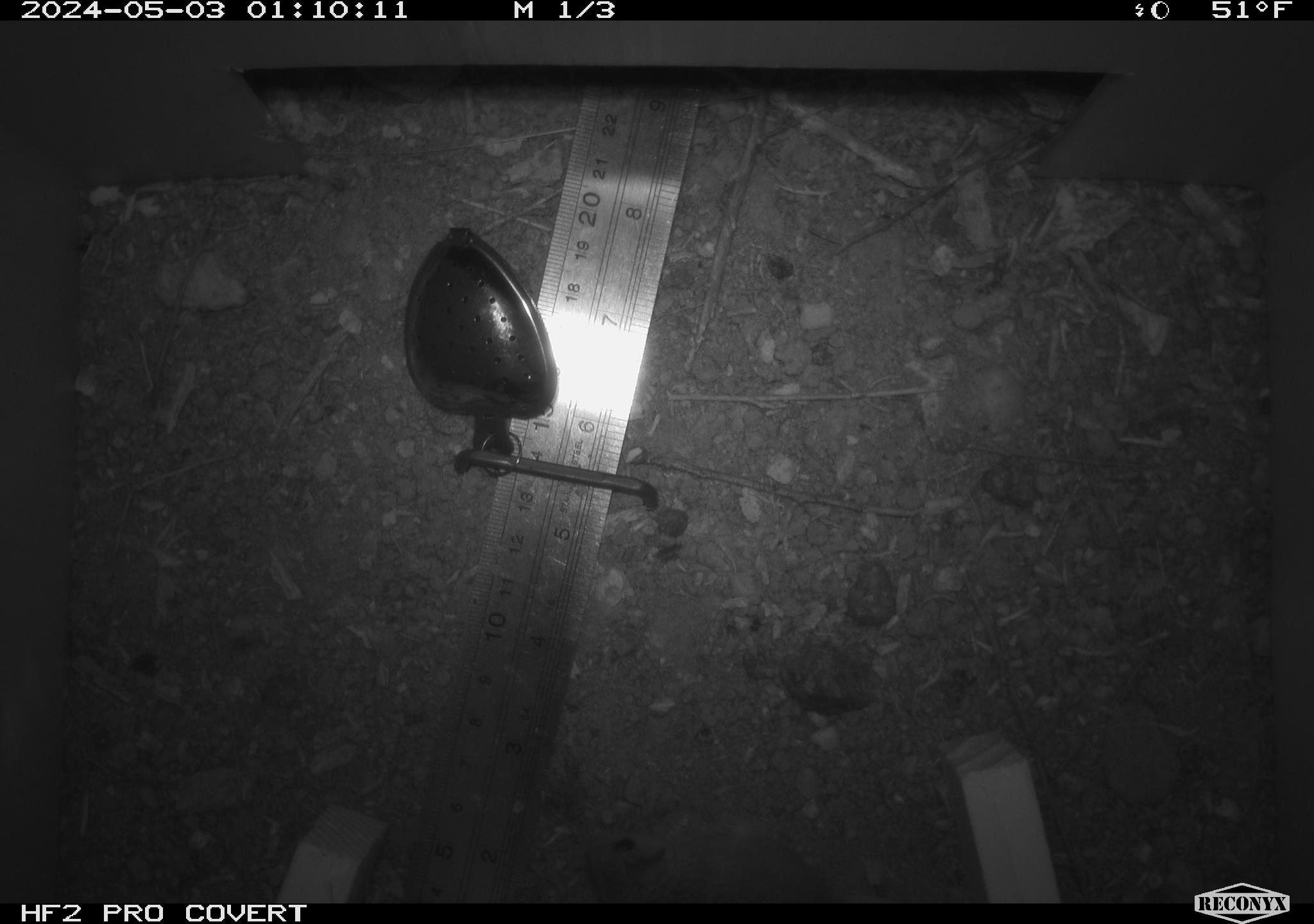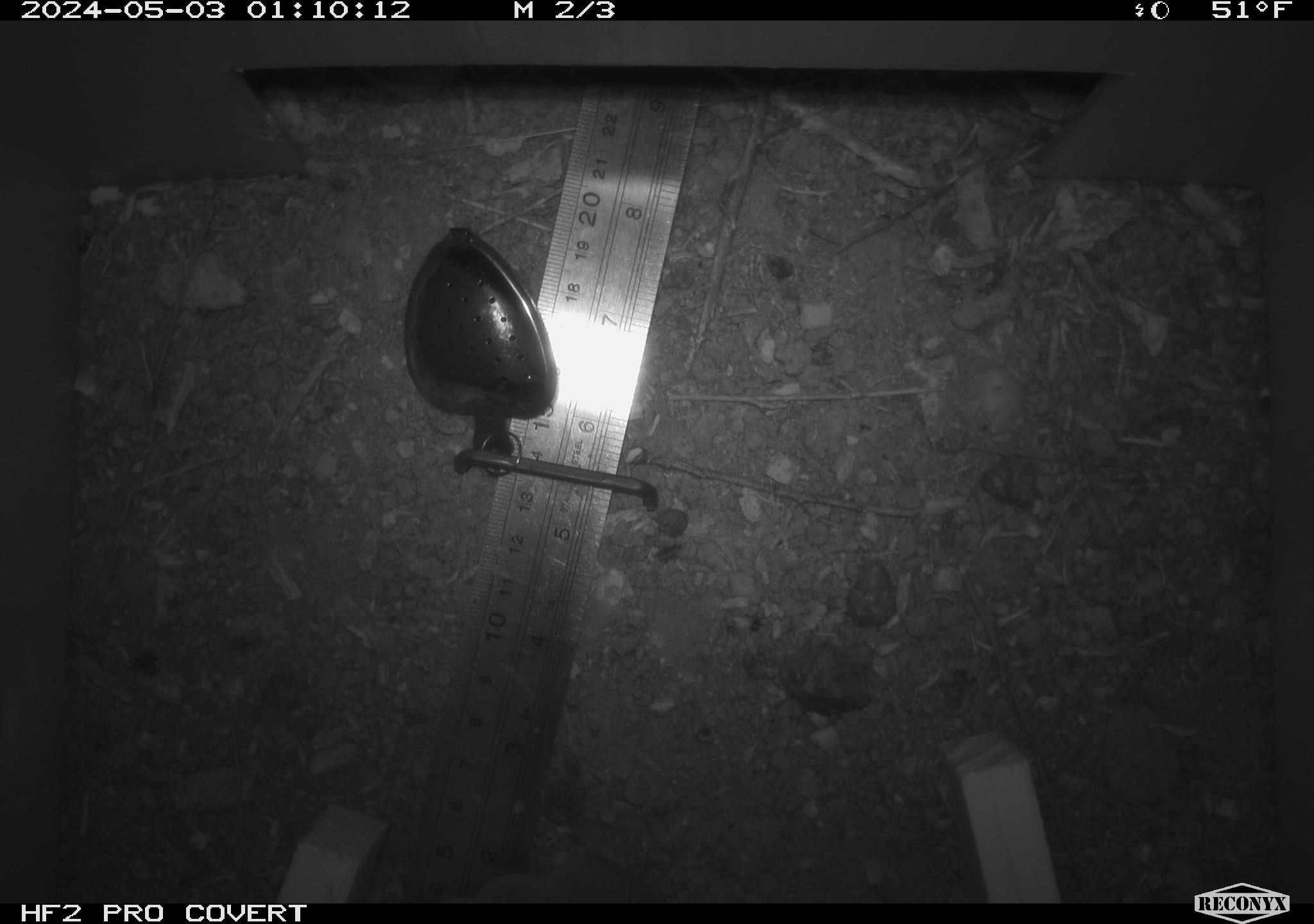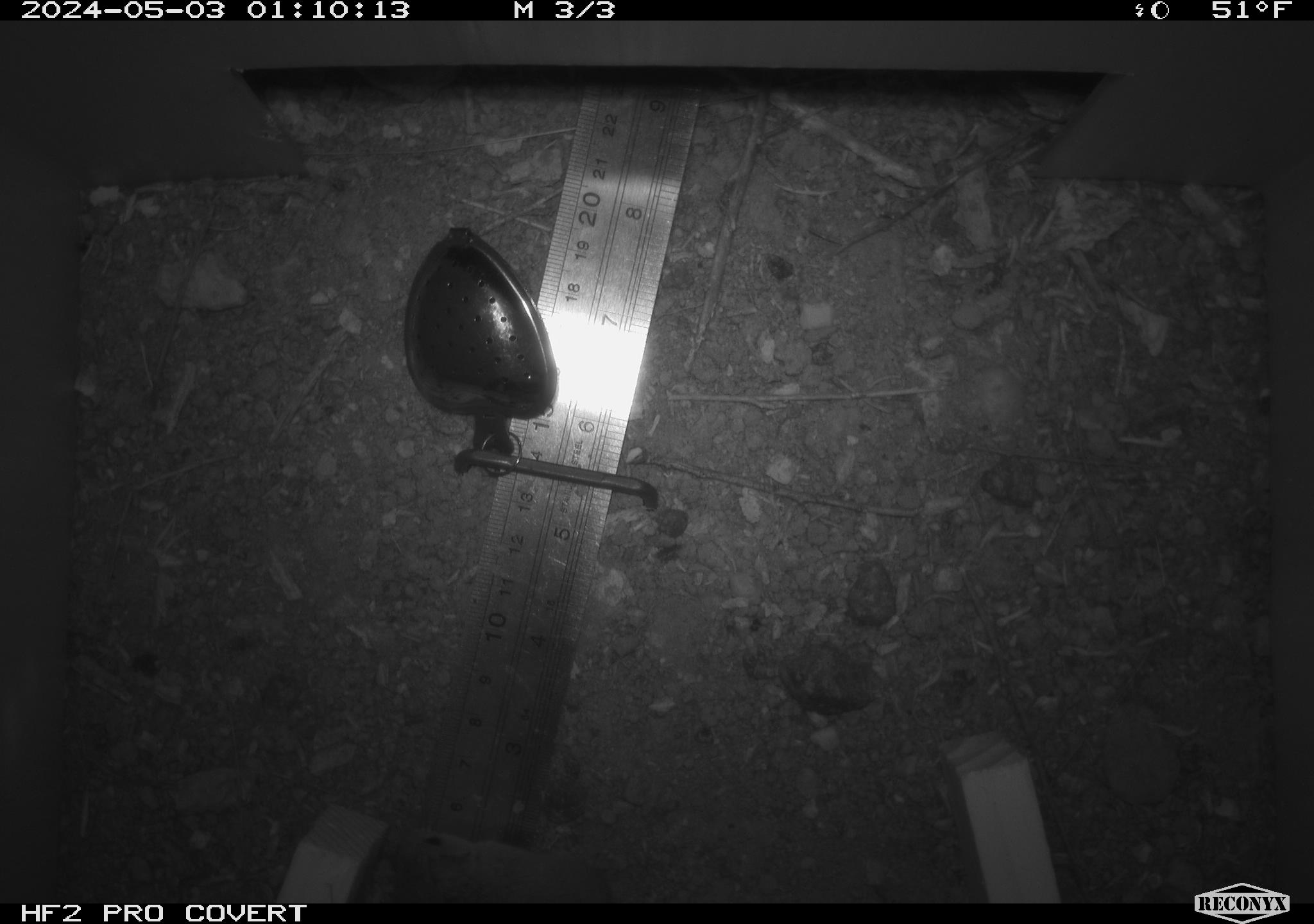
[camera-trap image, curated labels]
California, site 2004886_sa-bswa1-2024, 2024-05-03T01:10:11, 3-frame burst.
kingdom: Animalia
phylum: Chordata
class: Mammalia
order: Rodentia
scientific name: Rodentia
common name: mouse species